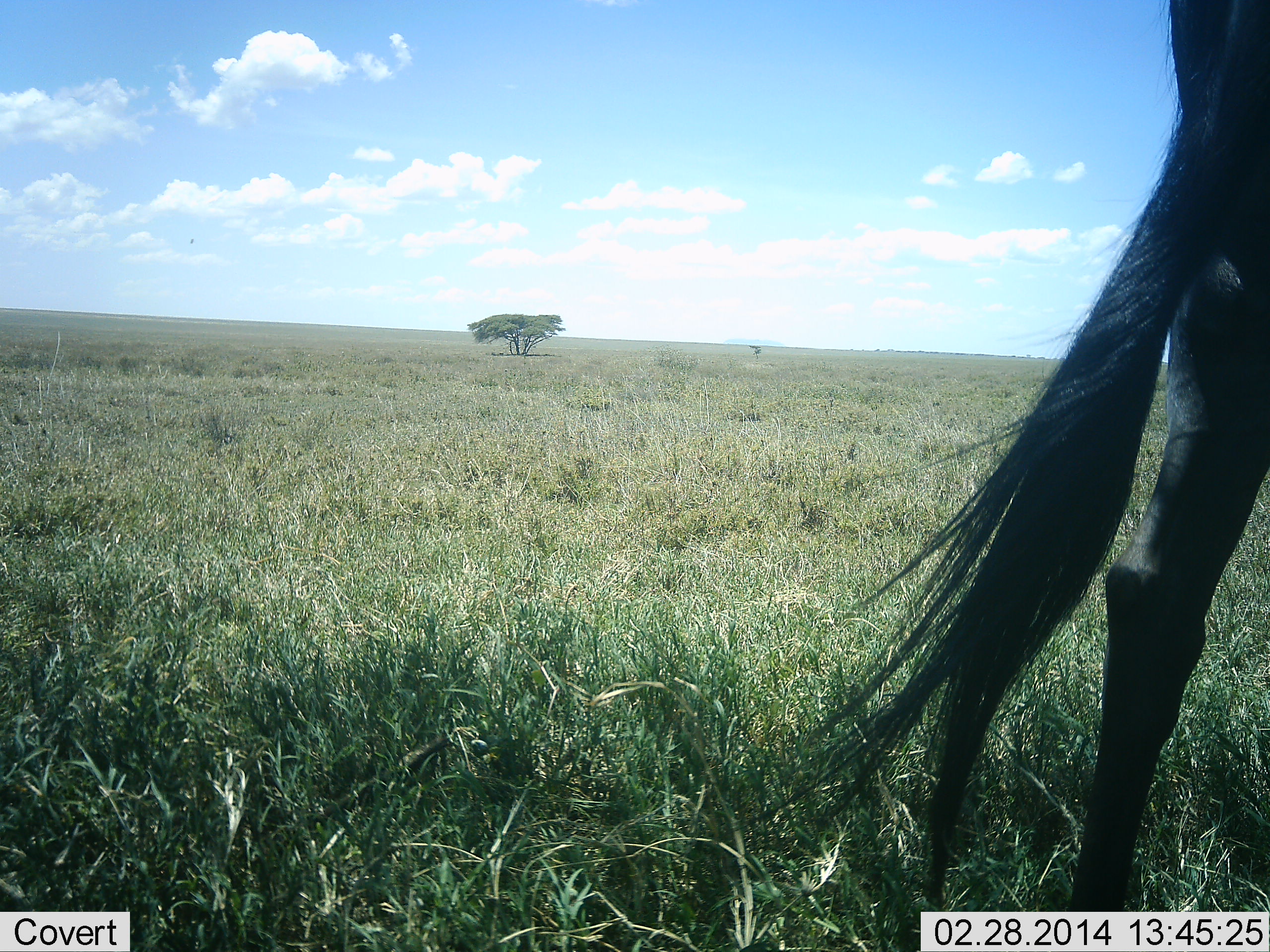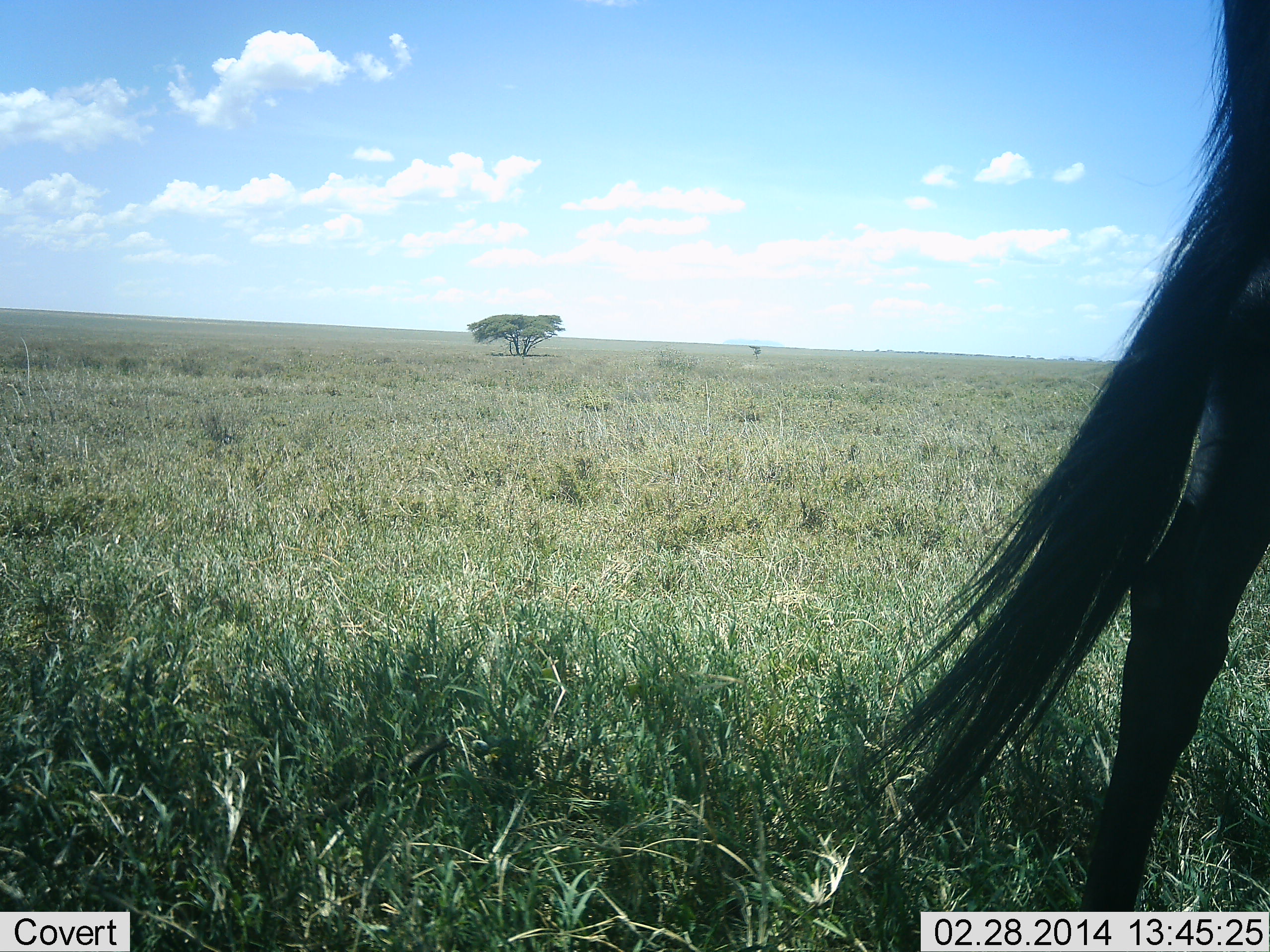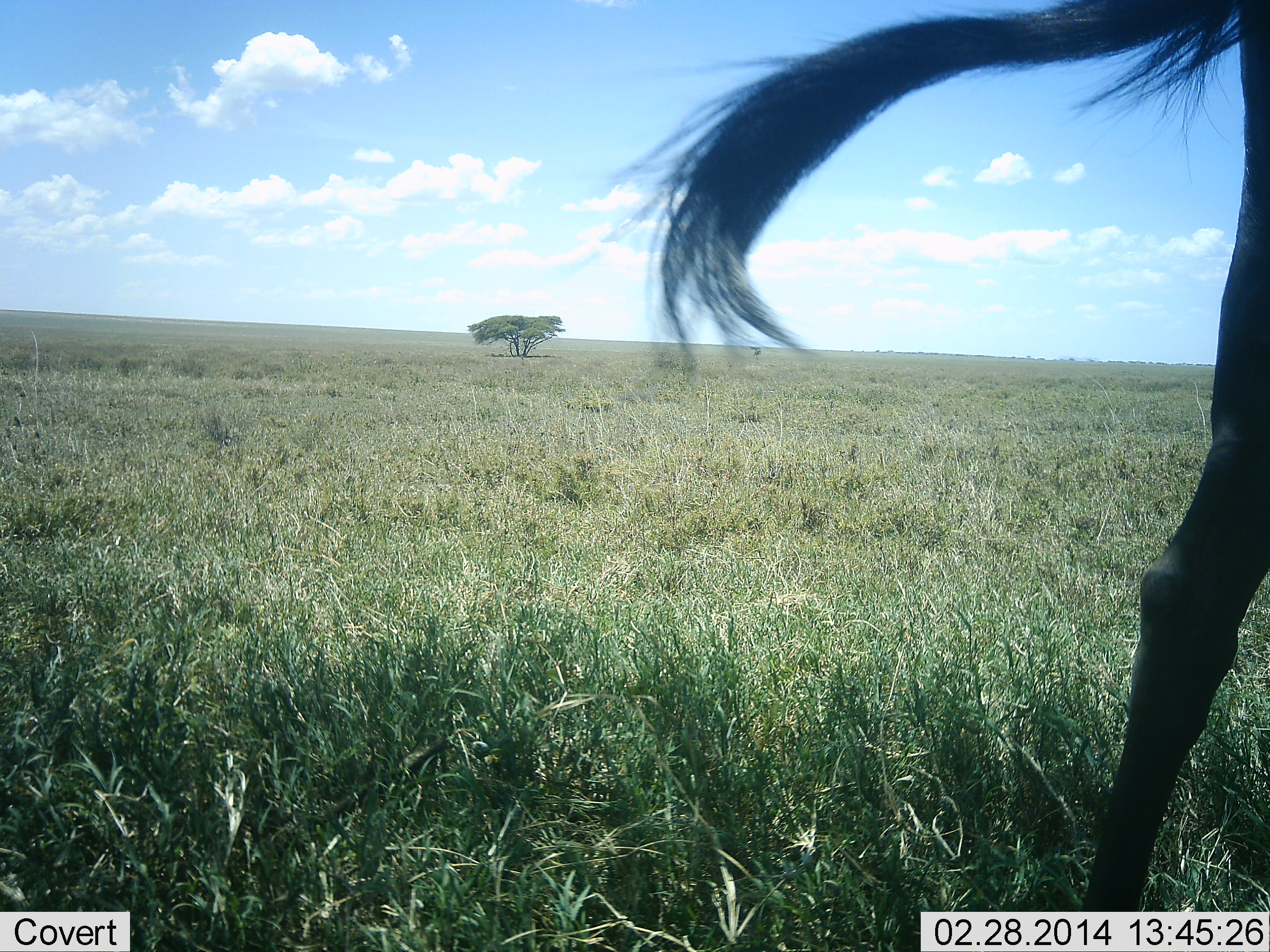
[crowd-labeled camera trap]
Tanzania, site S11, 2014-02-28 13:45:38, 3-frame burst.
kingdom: Animalia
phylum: Chordata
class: Mammalia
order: Artiodactyla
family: Bovidae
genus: Connochaetes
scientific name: Connochaetes taurinus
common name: blue wildebeest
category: wildebeest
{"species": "wildebeest (blue wildebeest) (Connochaetes taurinus)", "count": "1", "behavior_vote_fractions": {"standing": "77%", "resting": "0%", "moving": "23%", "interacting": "0%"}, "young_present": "0%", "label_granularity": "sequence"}